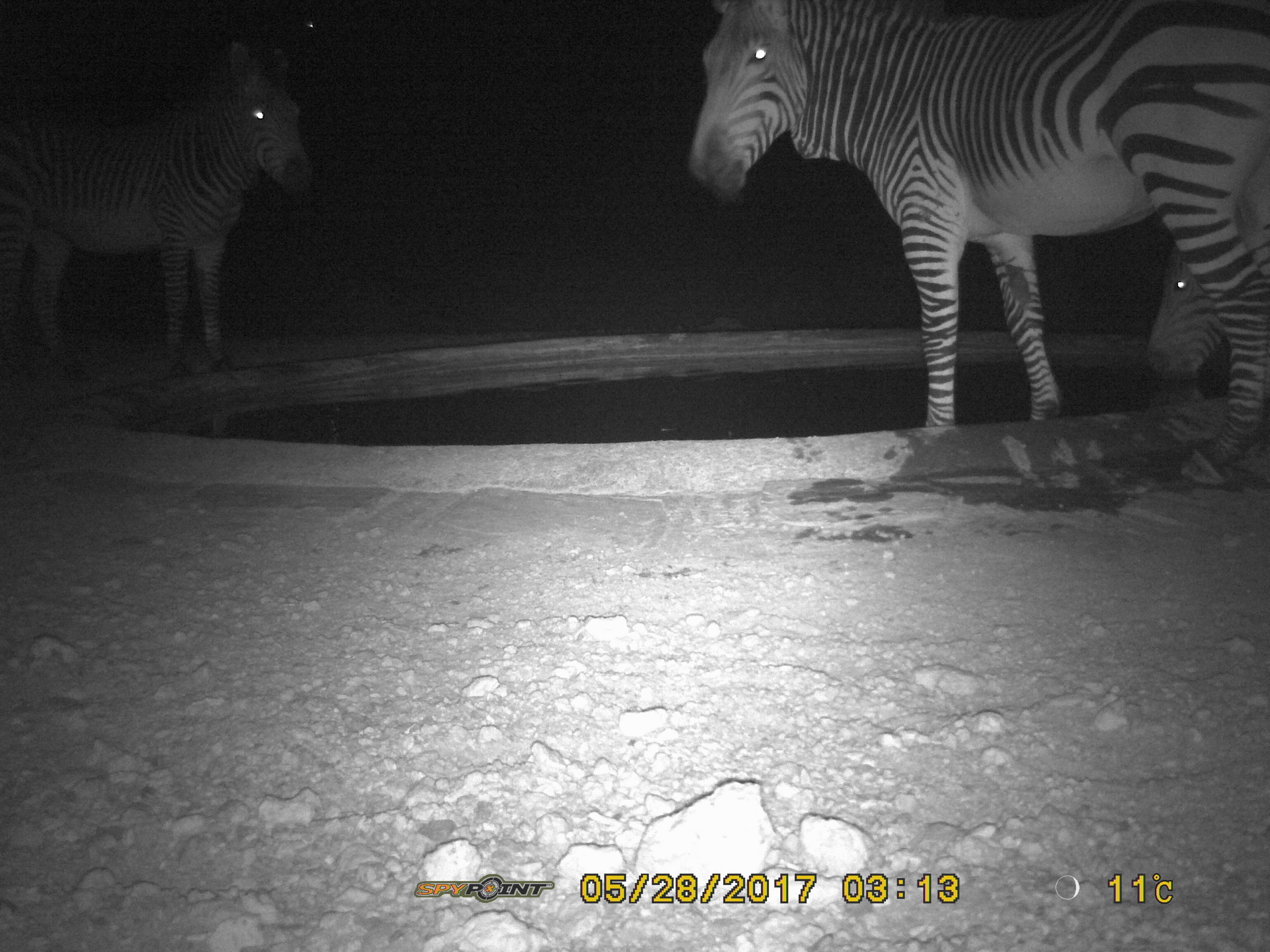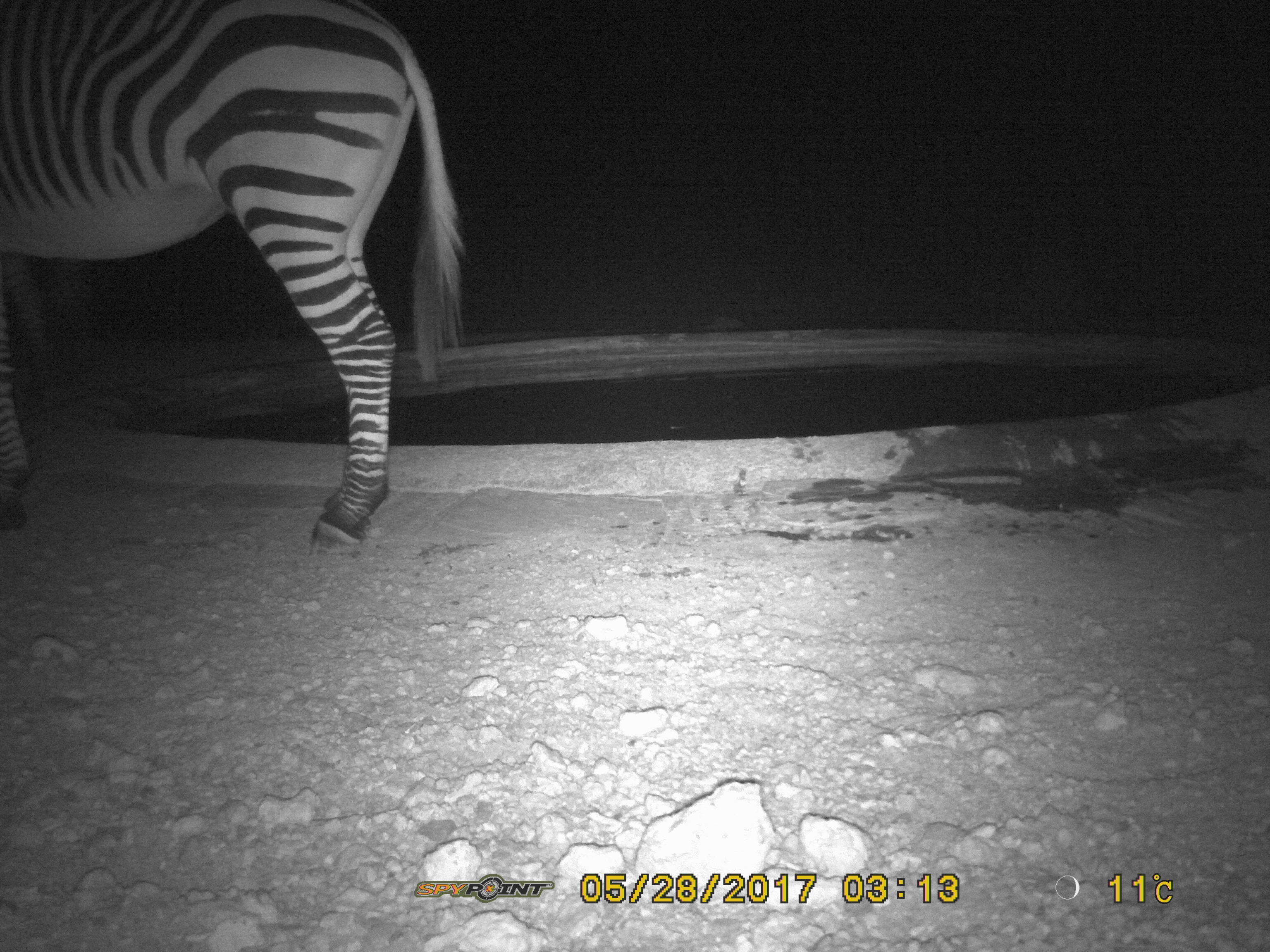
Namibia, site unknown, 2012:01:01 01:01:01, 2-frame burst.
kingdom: Animalia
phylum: Chordata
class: Mammalia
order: Perissodactyla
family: Equidae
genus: Equus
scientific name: Equus zebra hartmannae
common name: hartmann's mountain zebra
Equus zebra hartmannae (hartmann's mountain zebra).